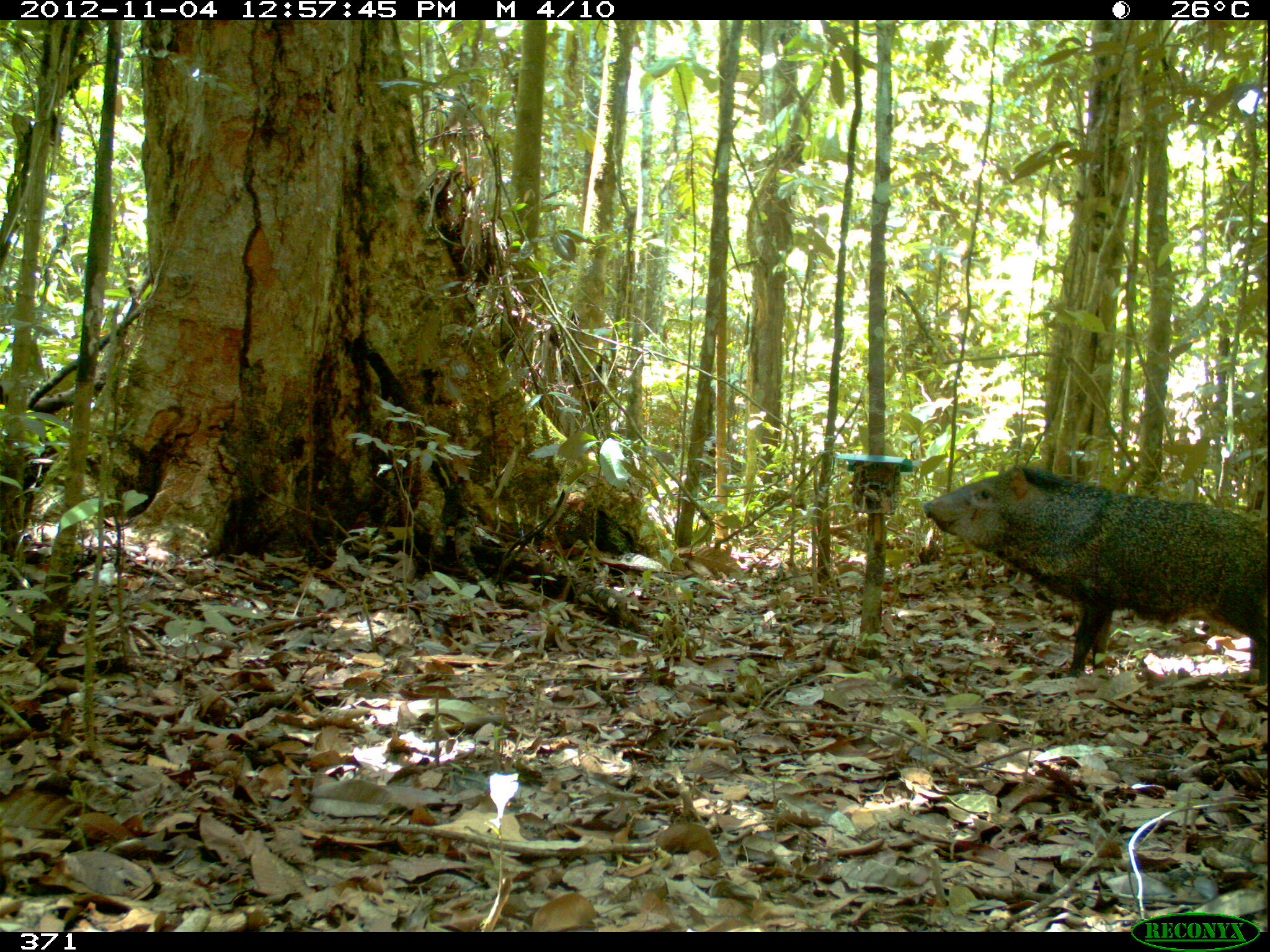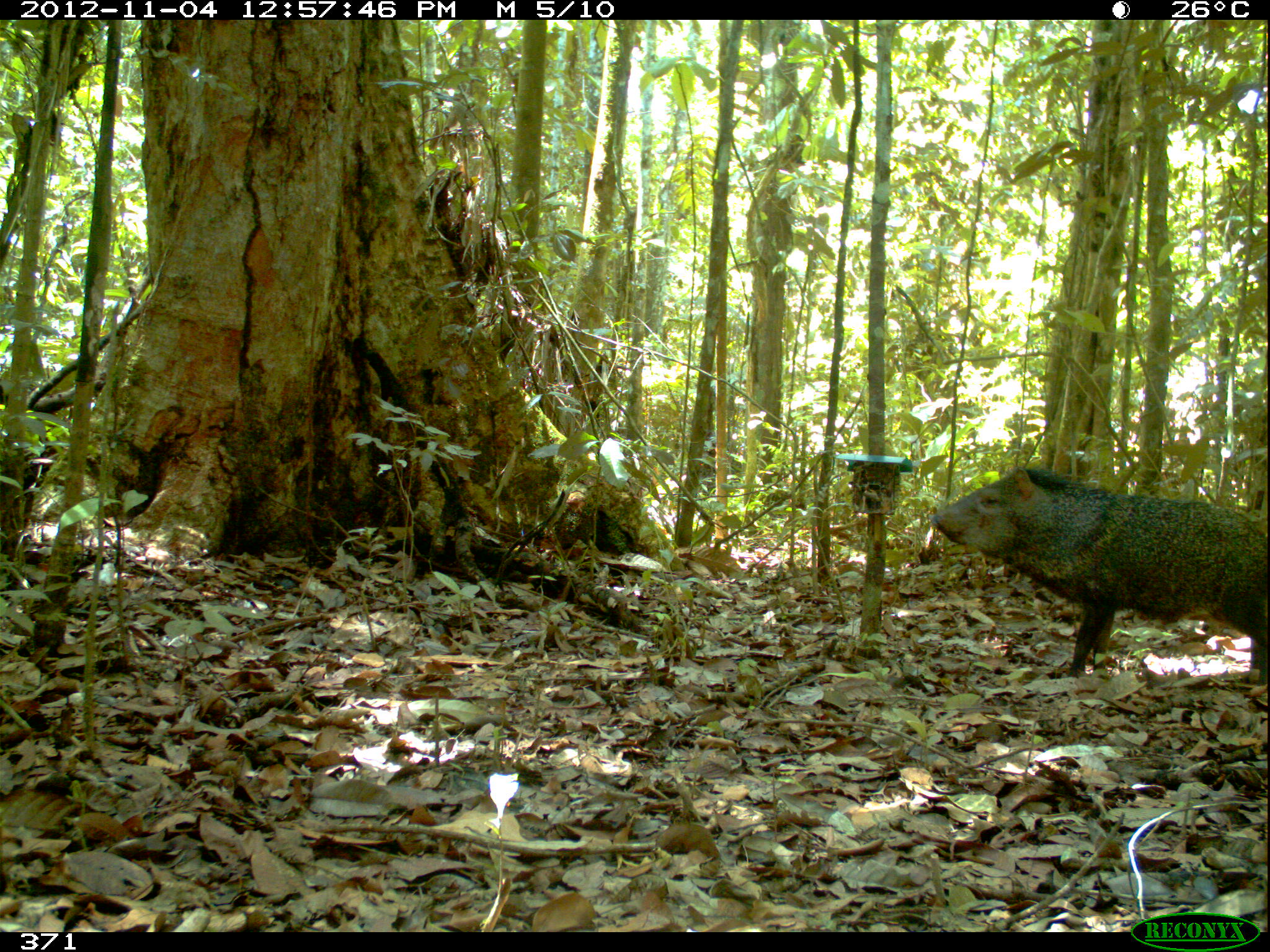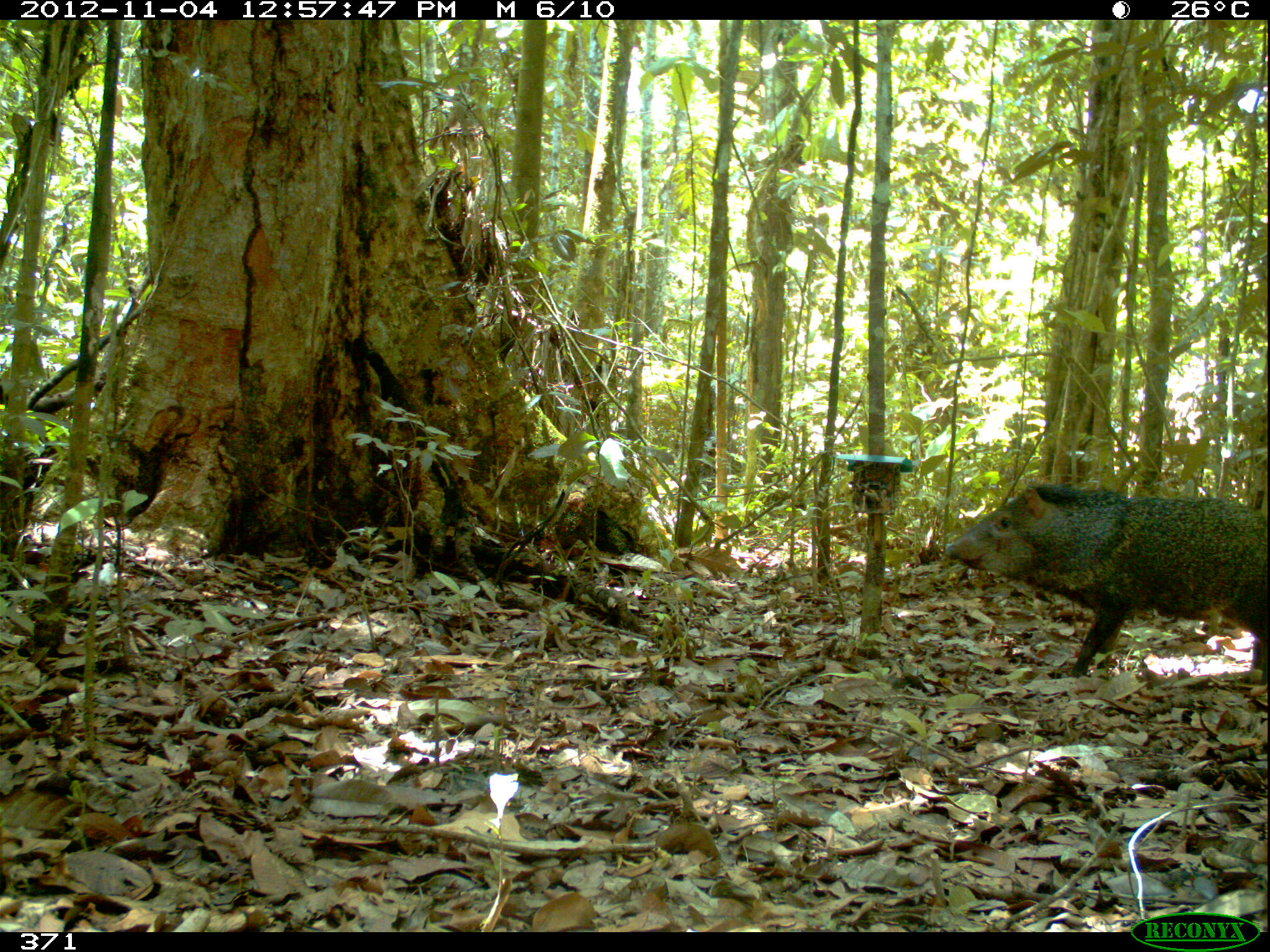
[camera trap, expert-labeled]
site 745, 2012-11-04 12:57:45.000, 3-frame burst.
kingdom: Animalia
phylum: Chordata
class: Mammalia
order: Artiodactyla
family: Tayassuidae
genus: Pecari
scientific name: Pecari tajacu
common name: collared peccary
Pecari tajacu (collared peccary).